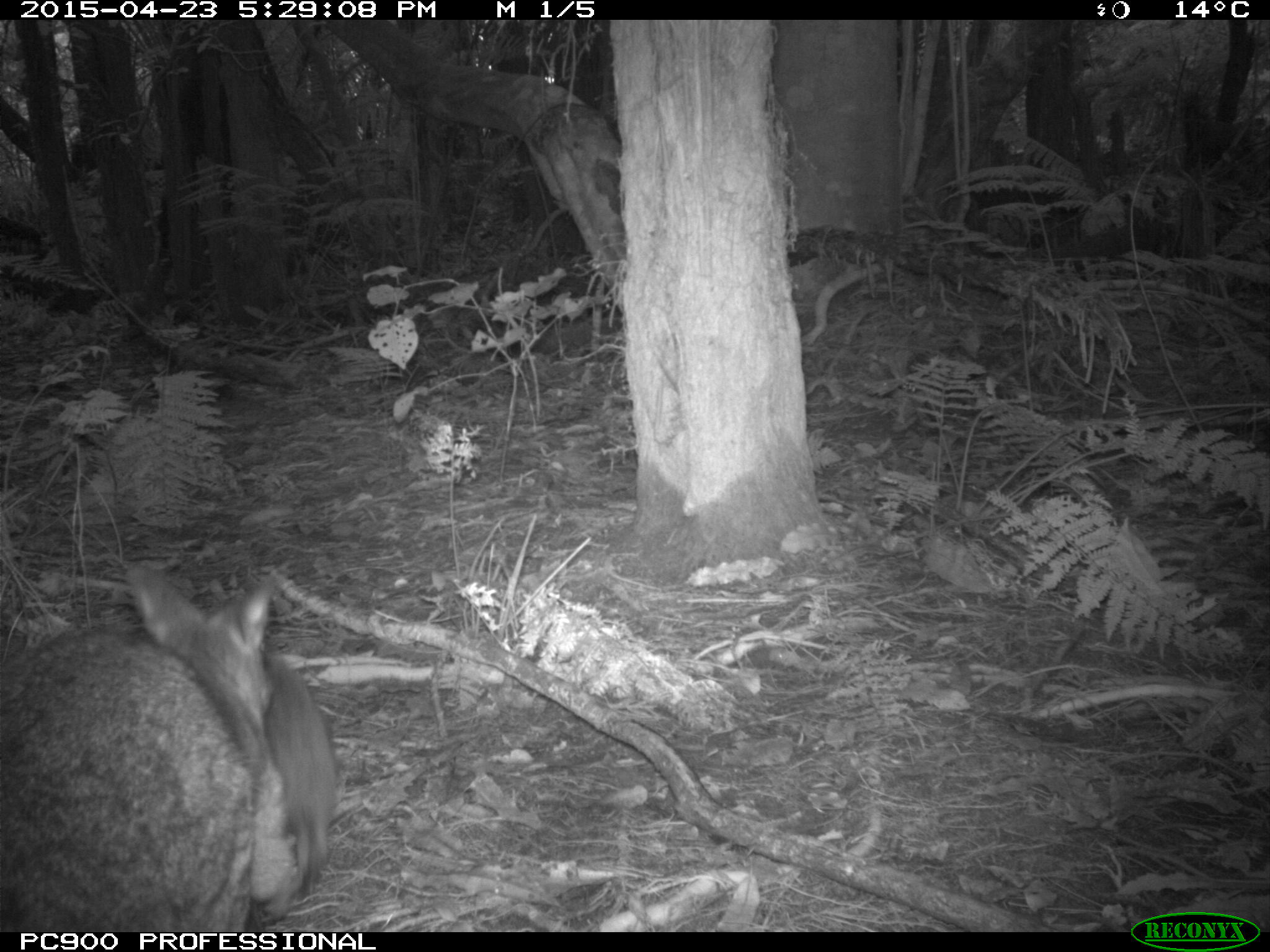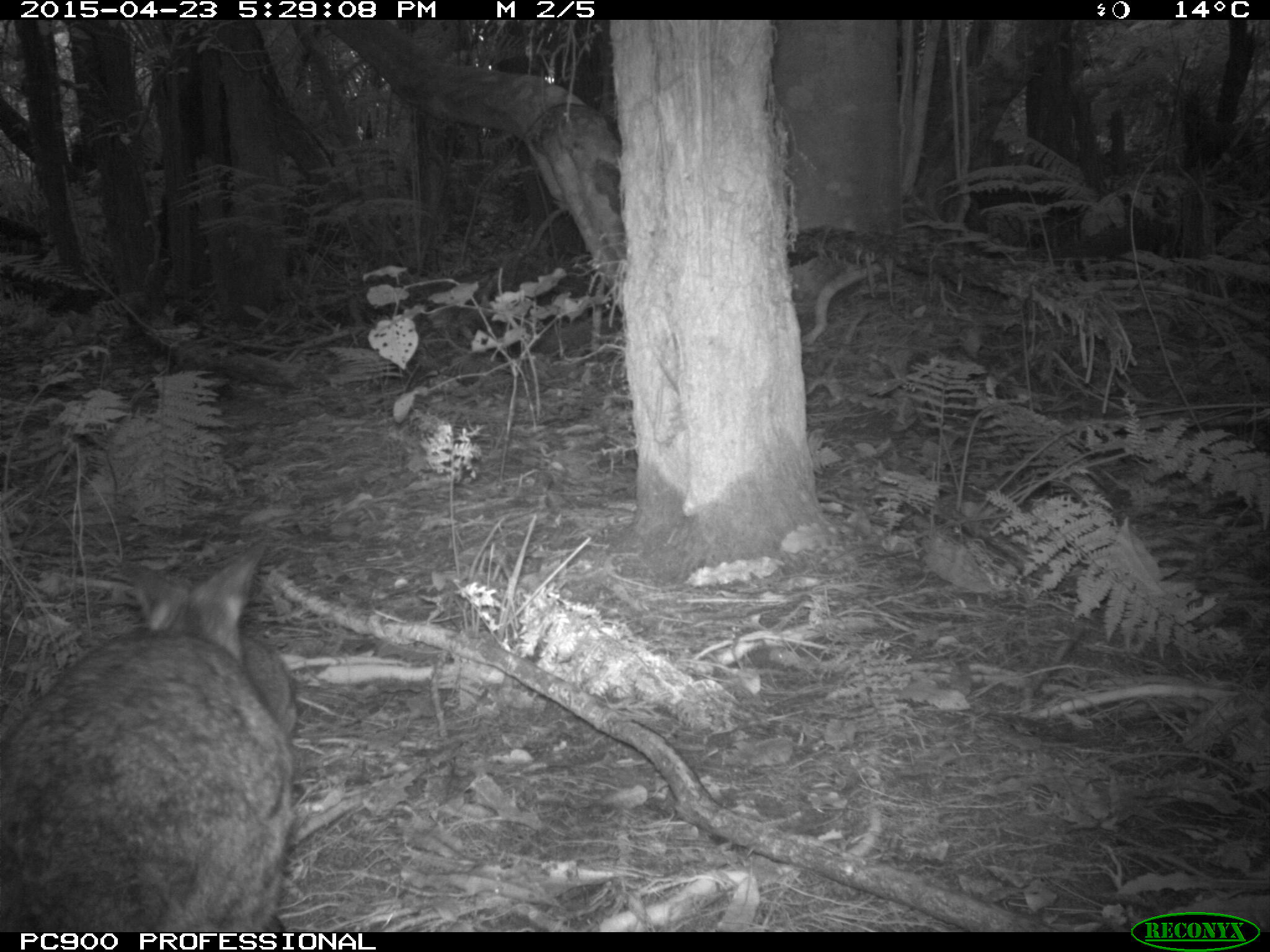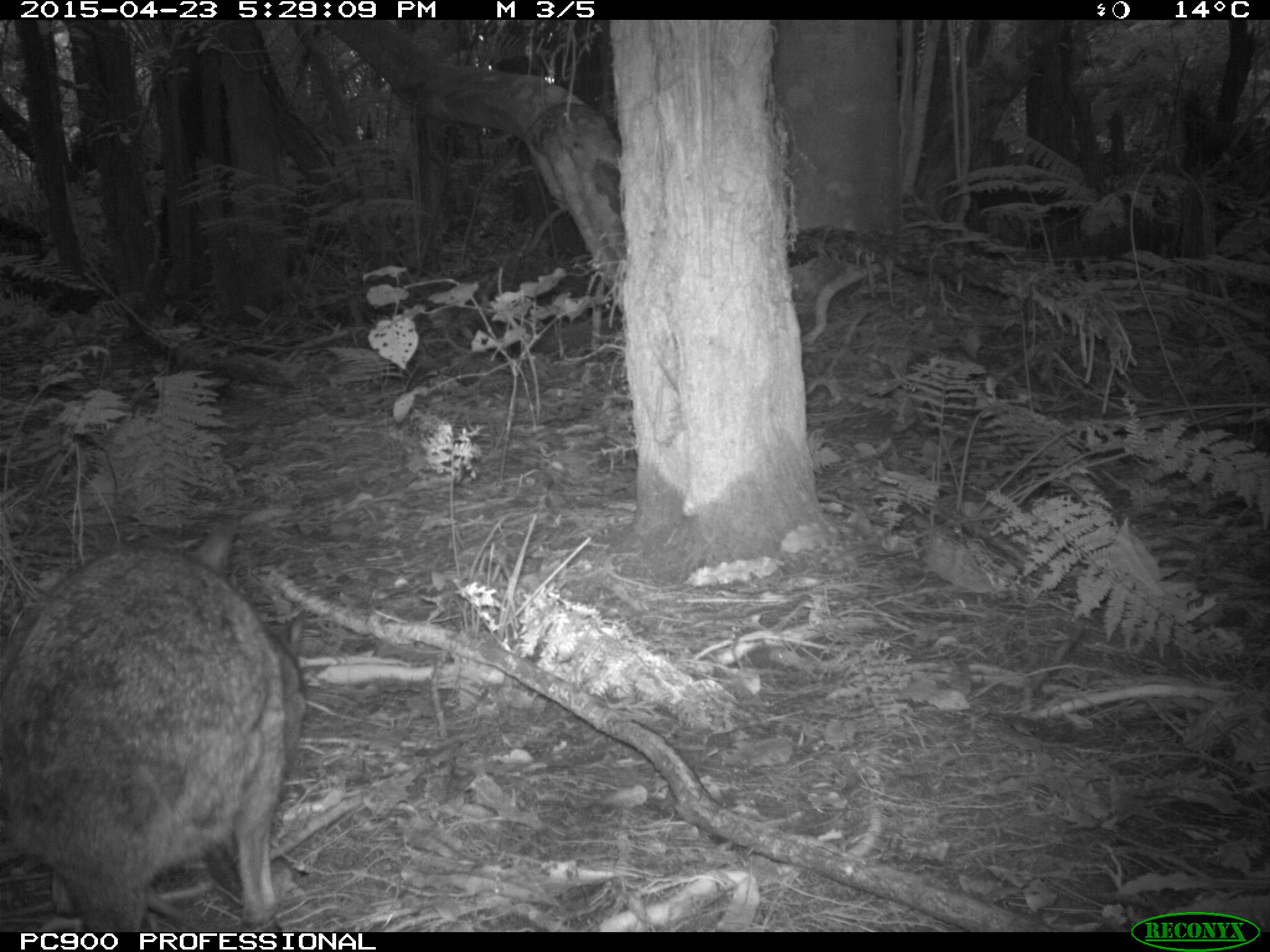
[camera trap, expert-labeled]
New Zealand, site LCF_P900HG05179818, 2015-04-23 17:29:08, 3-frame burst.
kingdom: Animalia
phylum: Chordata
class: Mammalia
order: Diprotodontia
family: Macropodidae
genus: Notamacropus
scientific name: Notamacropus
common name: wallaby